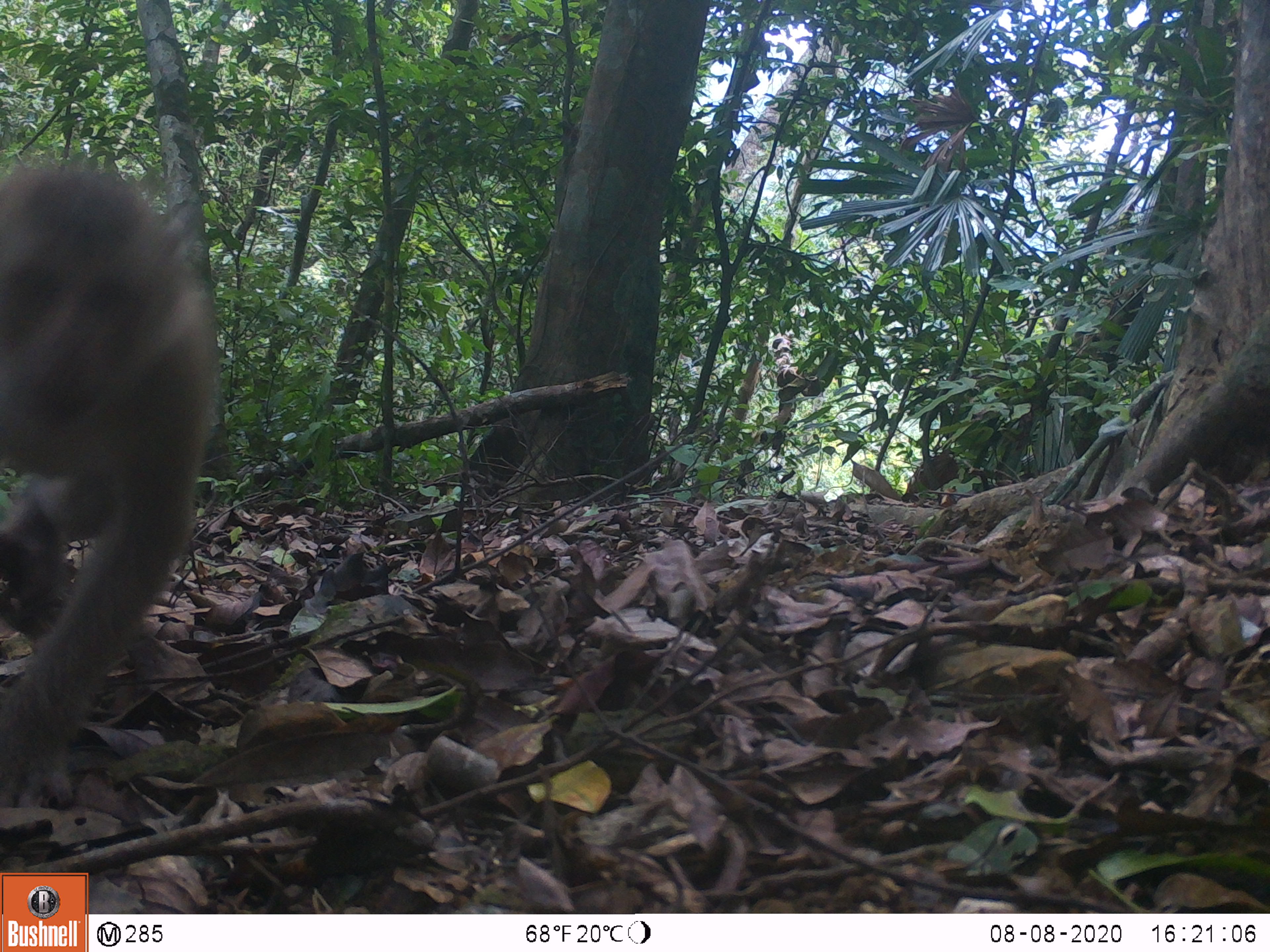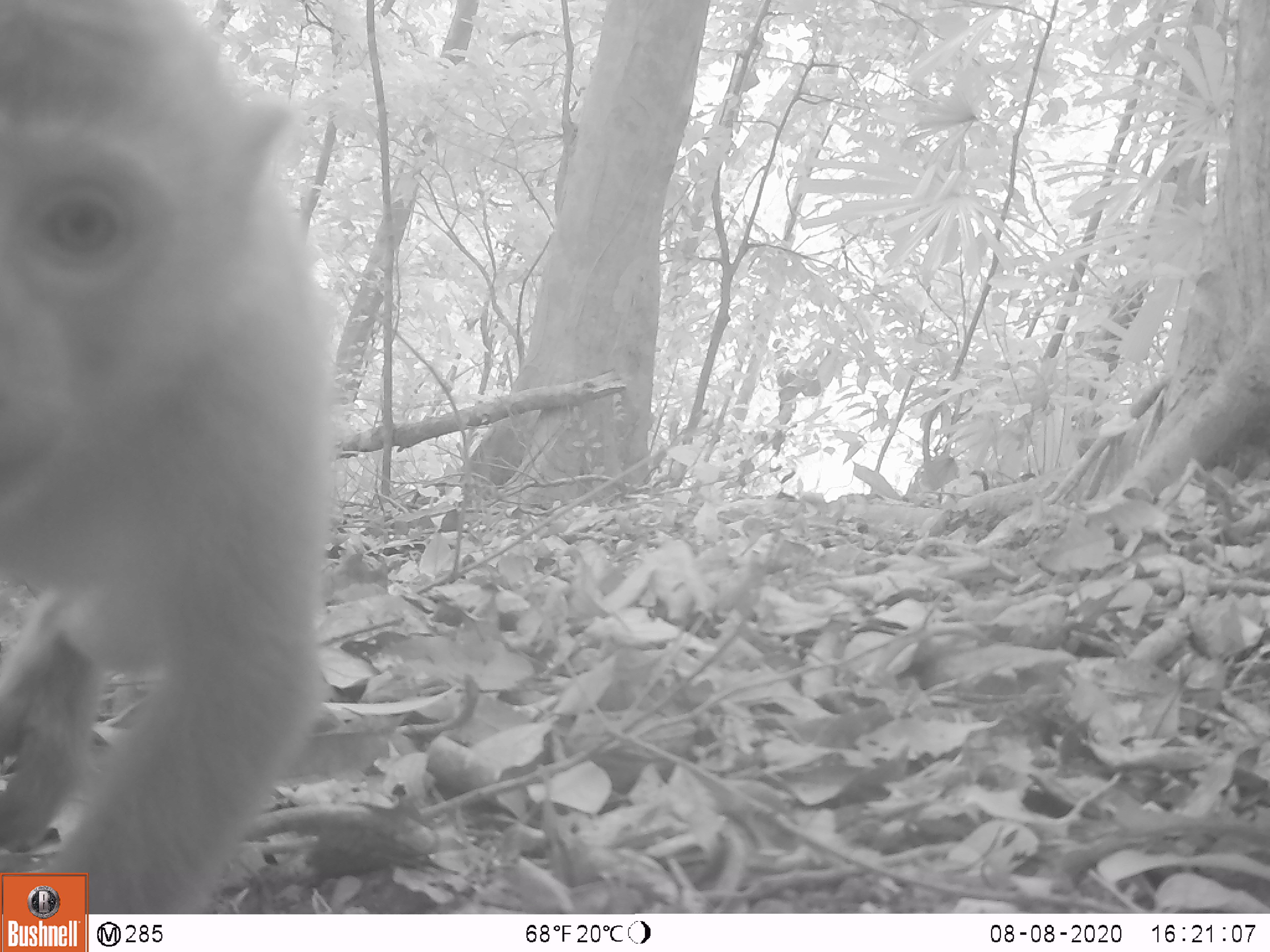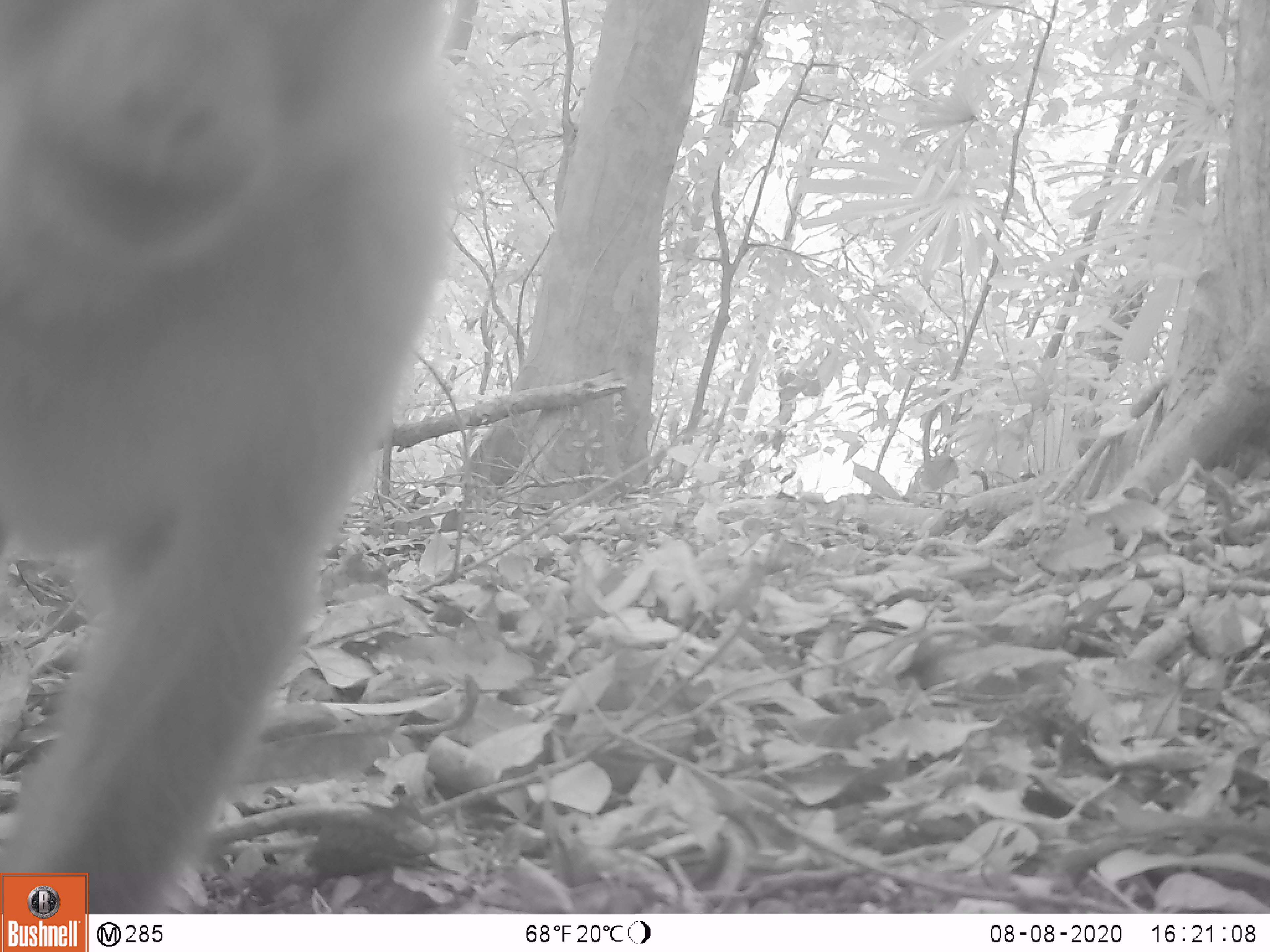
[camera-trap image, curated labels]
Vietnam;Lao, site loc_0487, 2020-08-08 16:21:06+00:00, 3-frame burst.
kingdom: Animalia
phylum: Chordata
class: Mammalia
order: Primates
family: Cercopithecidae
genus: Macaca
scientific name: Macaca nemestrina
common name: pig-tailed macaque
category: pig tailed macaque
Pig tailed macaque (pig-tailed macaque) (Macaca nemestrina). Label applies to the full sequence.